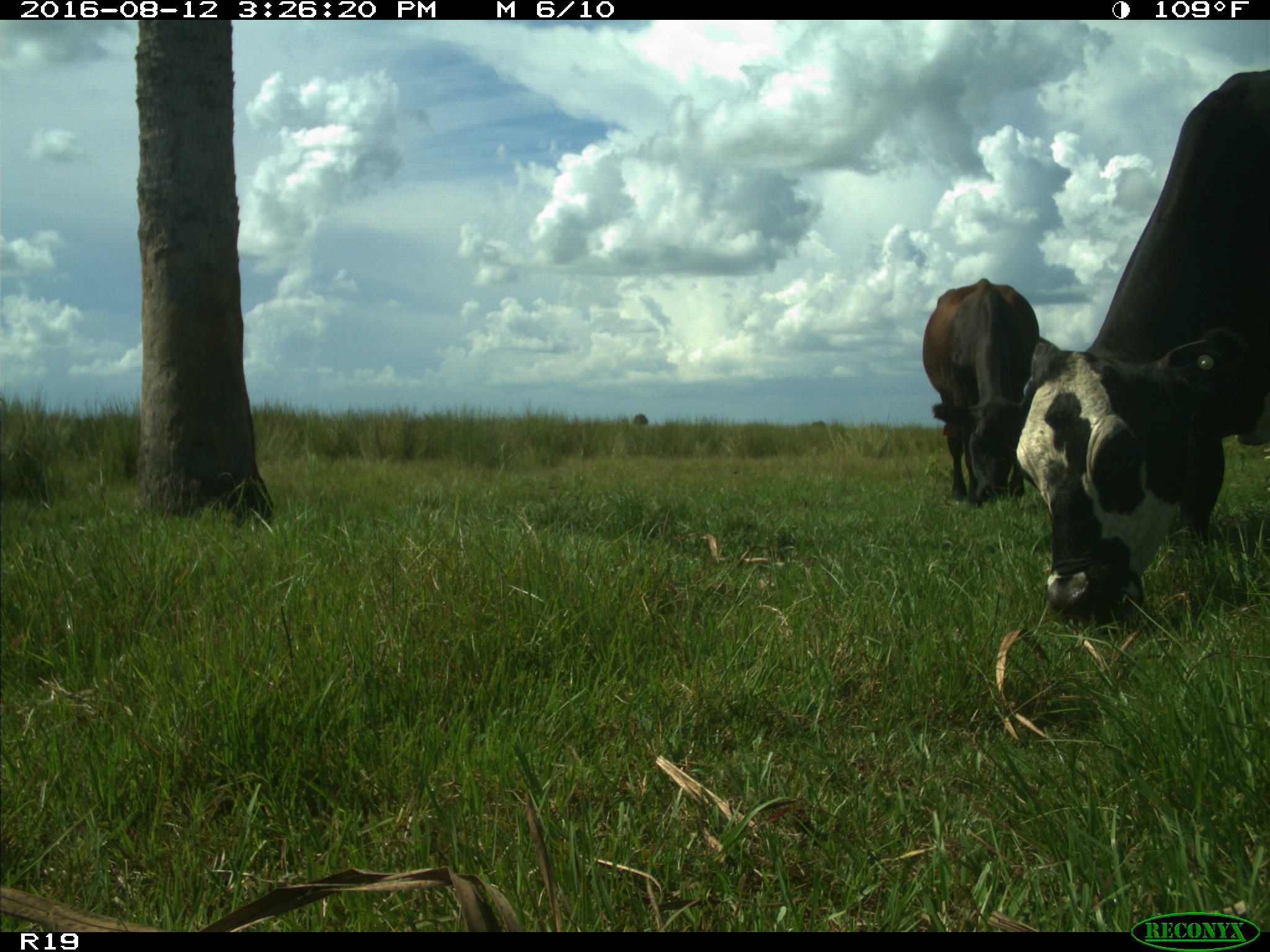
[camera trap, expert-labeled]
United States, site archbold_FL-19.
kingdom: Animalia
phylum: Chordata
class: Mammalia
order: Artiodactyla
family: Bovidae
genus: Bos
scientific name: Bos taurus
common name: domestic cow